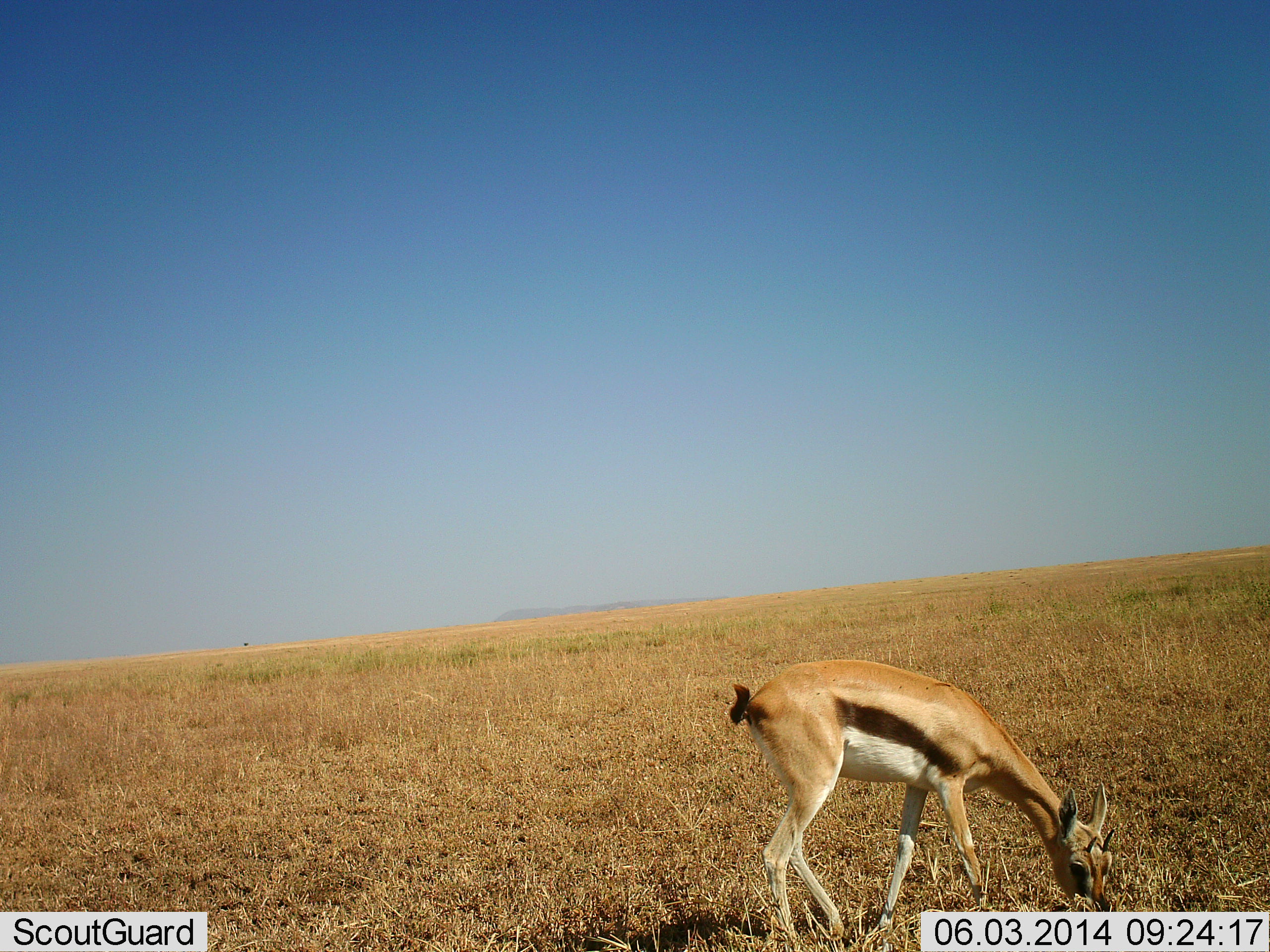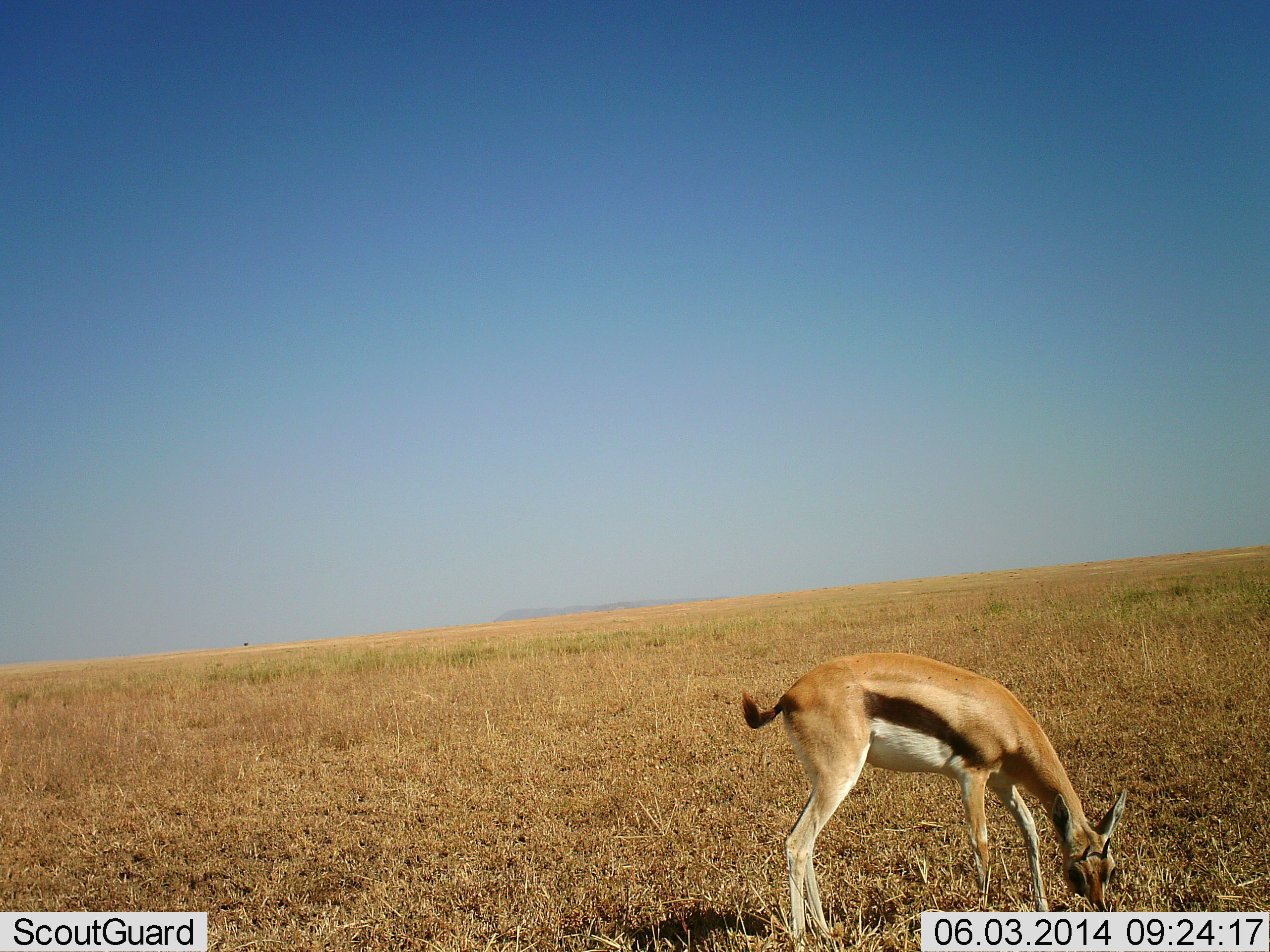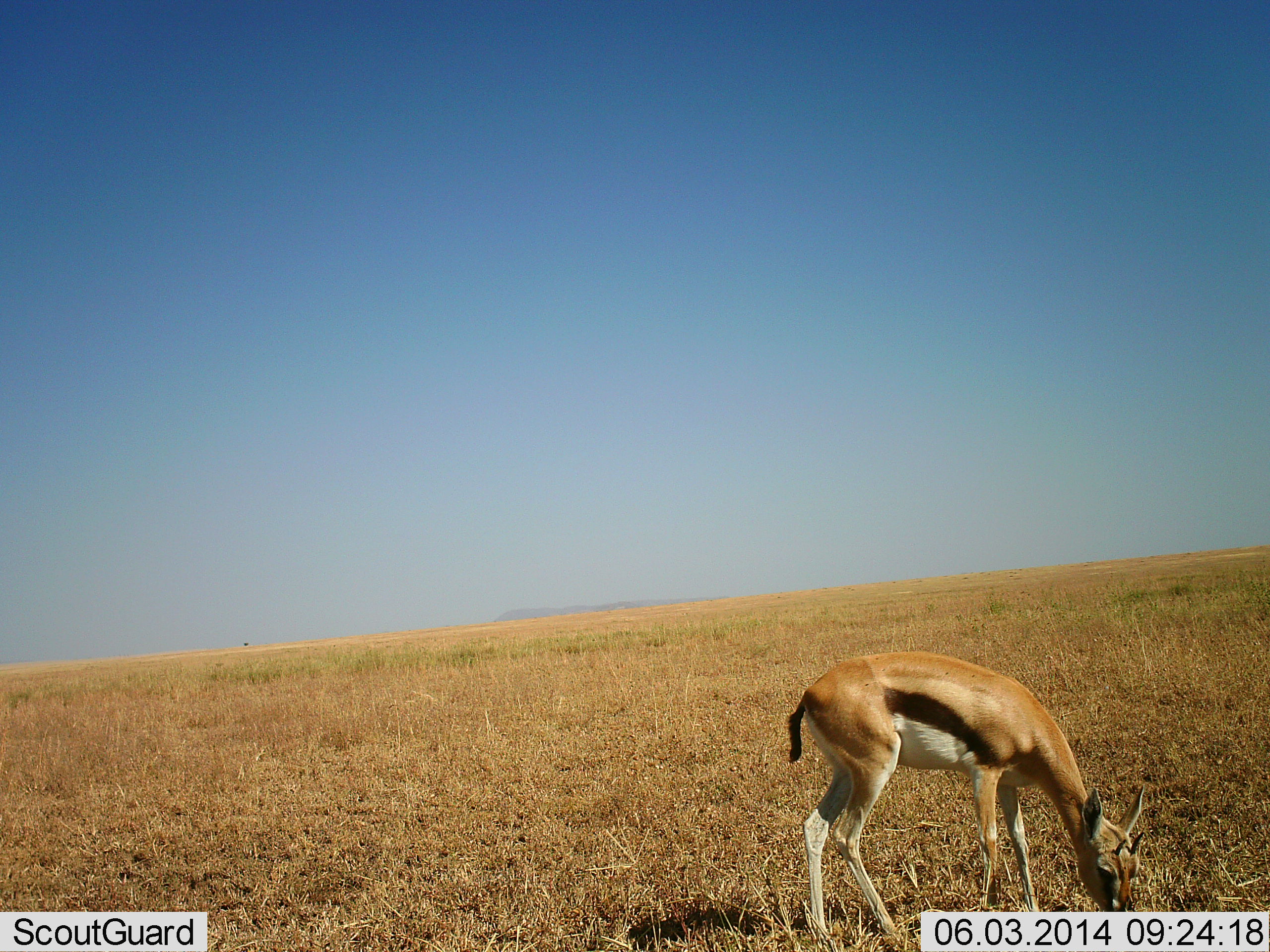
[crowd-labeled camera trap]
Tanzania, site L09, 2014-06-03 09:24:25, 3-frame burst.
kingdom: Animalia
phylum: Chordata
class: Mammalia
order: Artiodactyla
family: Bovidae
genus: Eudorcas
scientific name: Eudorcas thomsonii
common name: thomson's gazelle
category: gazellethomsons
Gazellethomsons (thomson's gazelle) (Eudorcas thomsonii), count 1. Behavior (volunteer vote fractions): standing 10%, resting 0%, moving 0%, interacting 0%. Young present (vote fraction): 10%. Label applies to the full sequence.